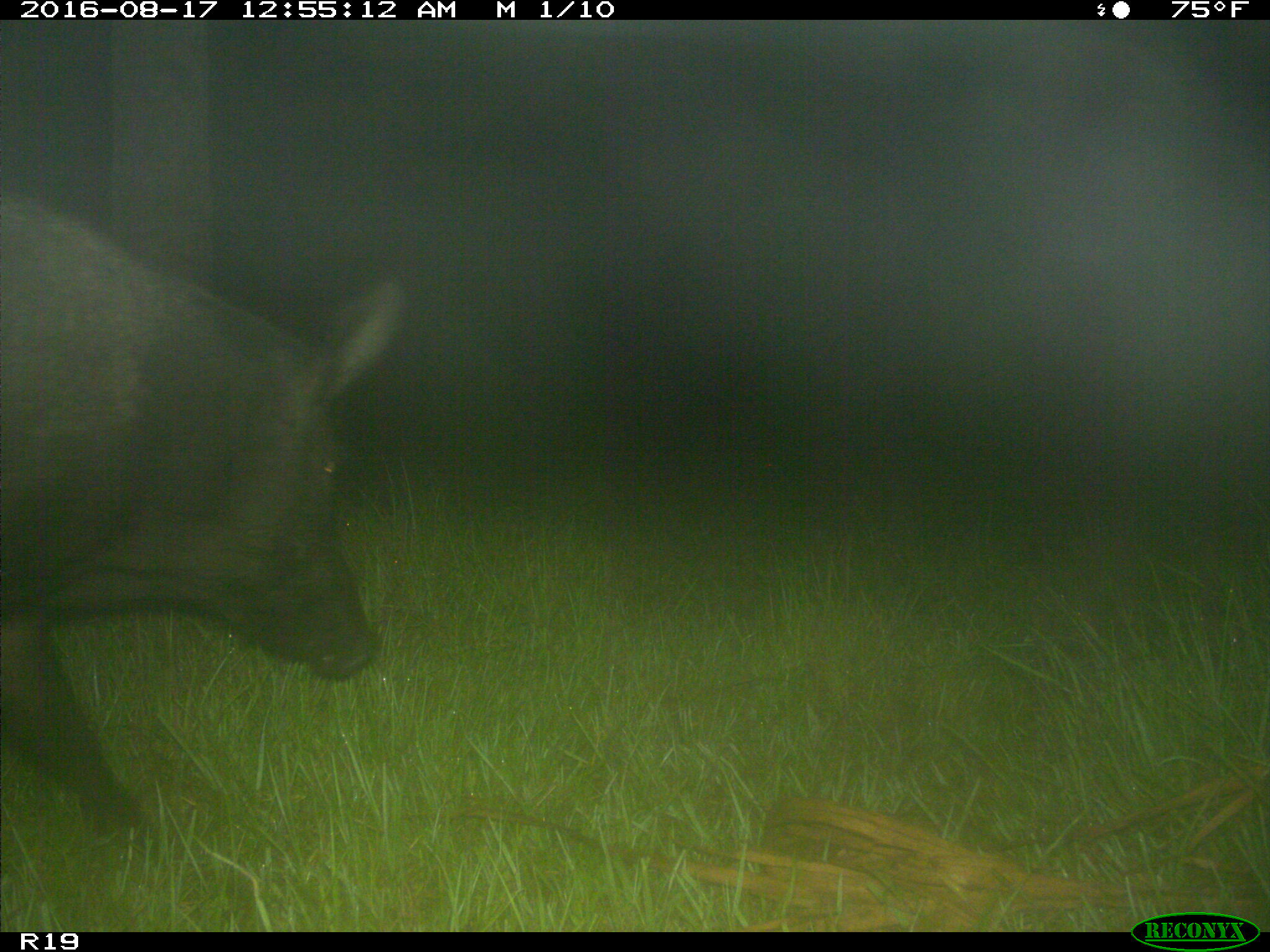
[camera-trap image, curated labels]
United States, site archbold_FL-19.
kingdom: Animalia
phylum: Chordata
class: Mammalia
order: Artiodactyla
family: Suidae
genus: Sus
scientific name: Sus scrofa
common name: wild boar